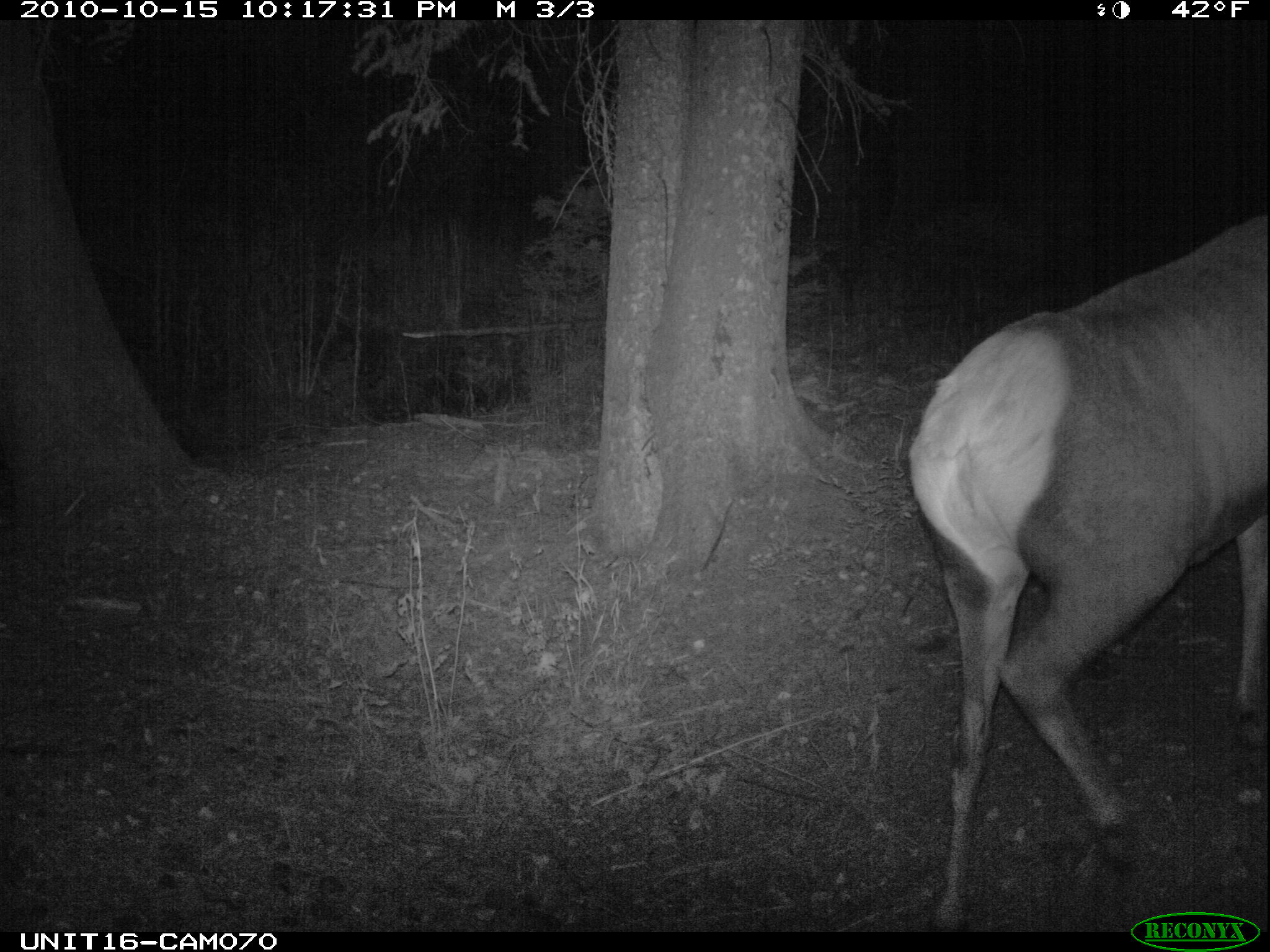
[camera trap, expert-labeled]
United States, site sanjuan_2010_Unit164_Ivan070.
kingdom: Animalia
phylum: Chordata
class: Mammalia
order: Artiodactyla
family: Cervidae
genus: Cervus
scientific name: Cervus elaphus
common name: red deer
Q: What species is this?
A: Cervus elaphus (red deer).